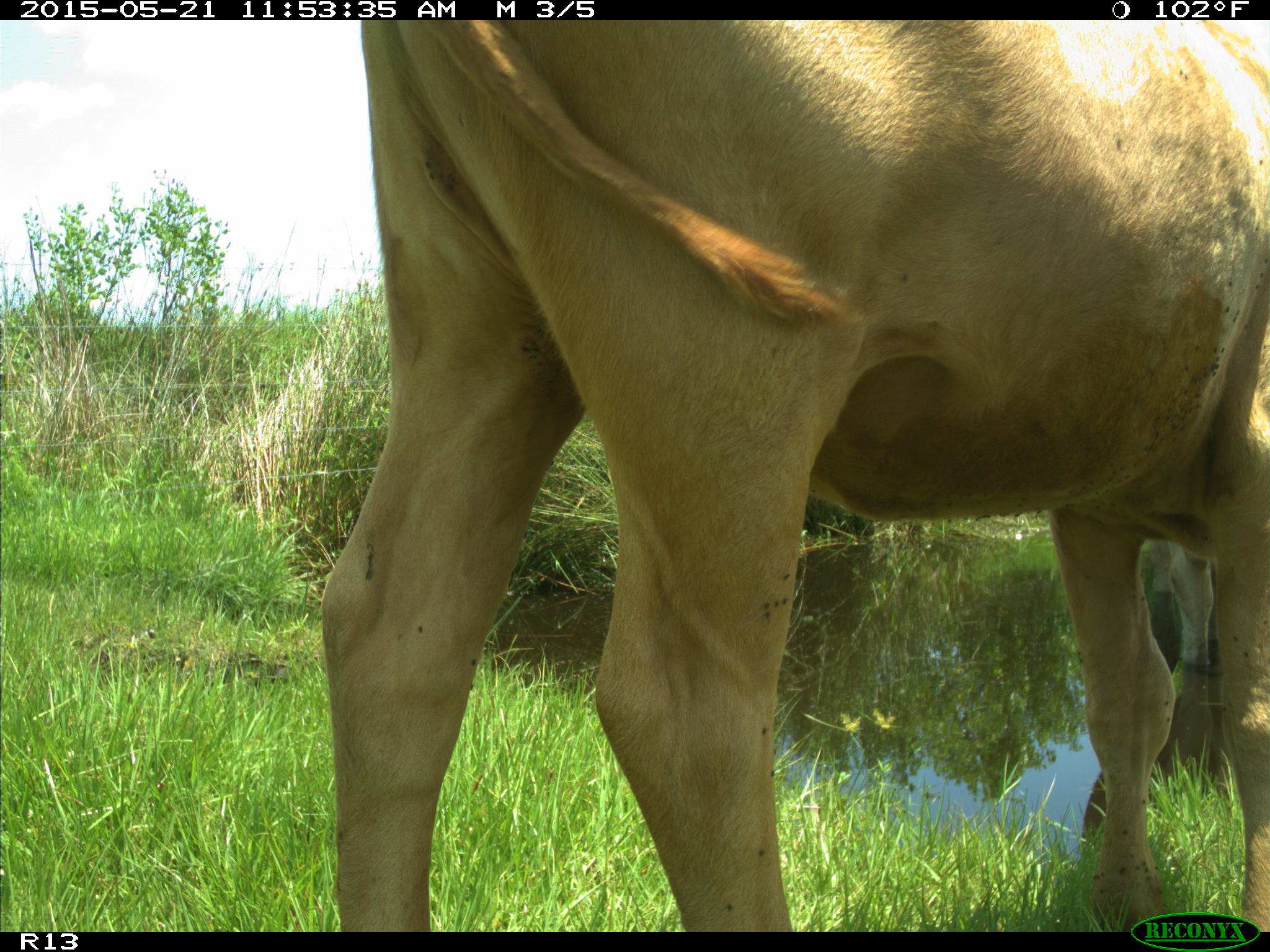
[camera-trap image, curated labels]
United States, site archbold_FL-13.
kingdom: Animalia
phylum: Chordata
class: Mammalia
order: Artiodactyla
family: Bovidae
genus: Bos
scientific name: Bos taurus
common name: domestic cow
Bos taurus (domestic cow).